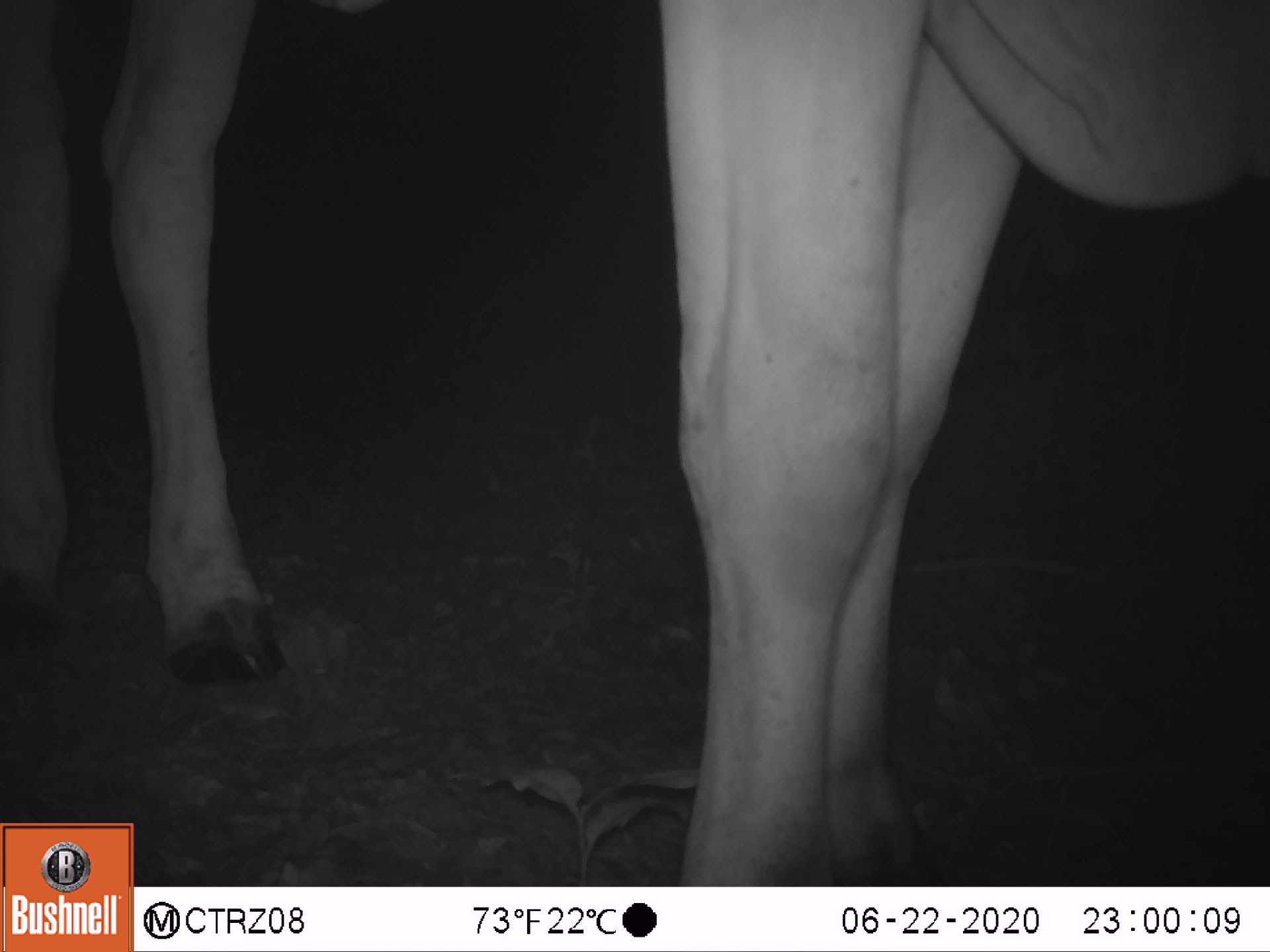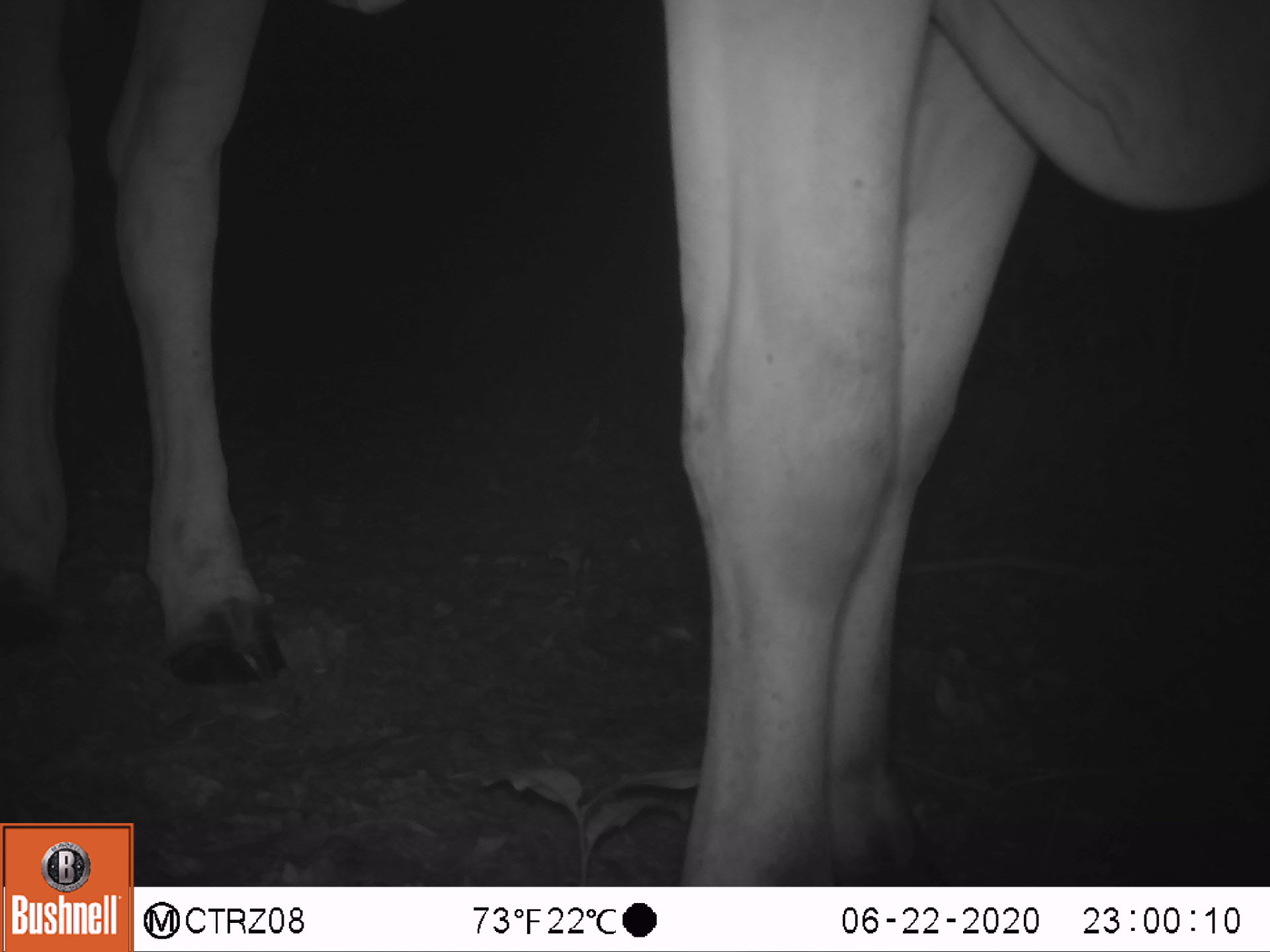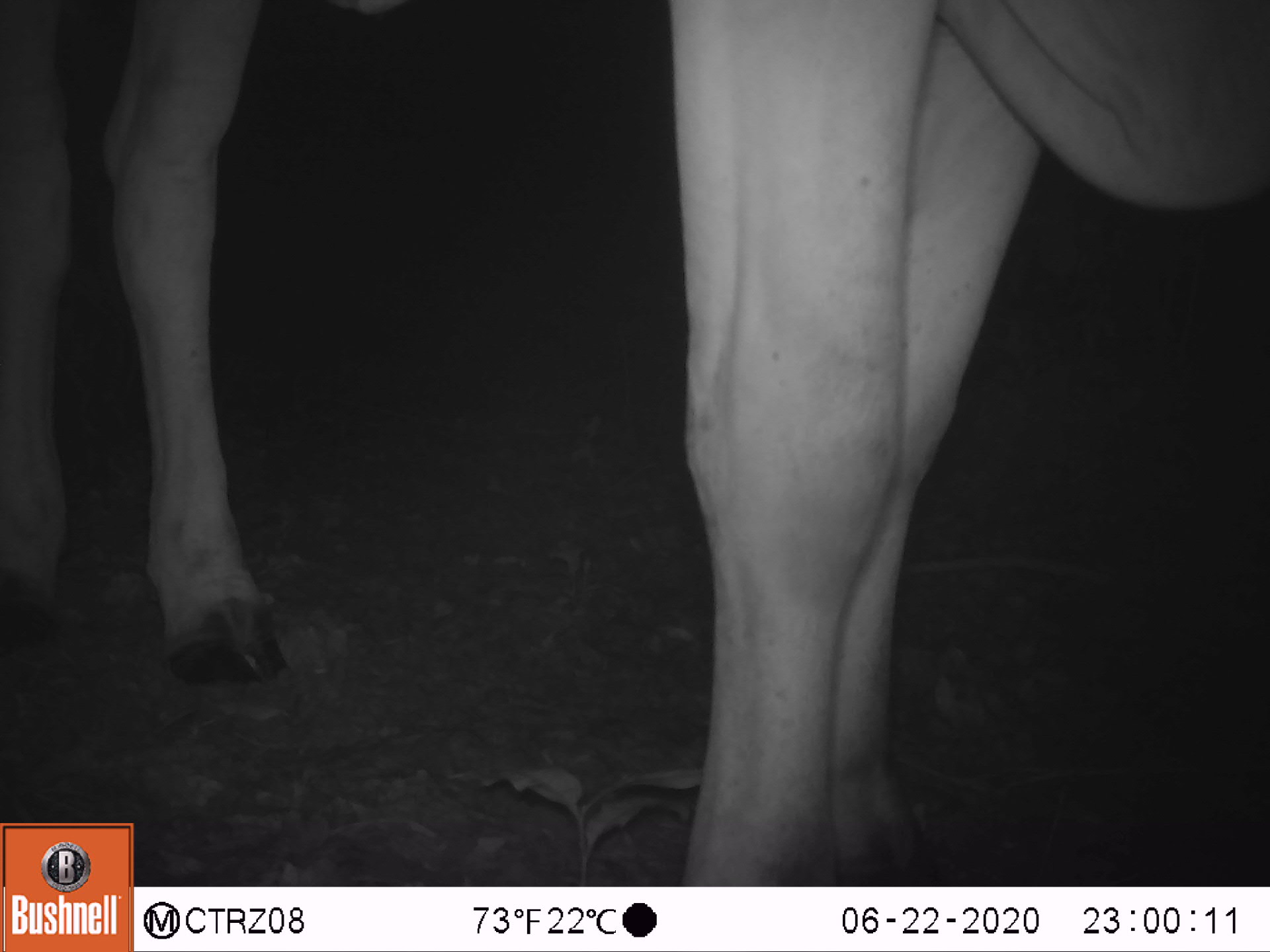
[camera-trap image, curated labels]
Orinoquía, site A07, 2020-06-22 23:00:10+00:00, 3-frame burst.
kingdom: Animalia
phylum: Chordata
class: Mammalia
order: Artiodactyla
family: Bovidae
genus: Bos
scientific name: Bos taurus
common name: cow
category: cattle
Cattle (cow) (Bos taurus).